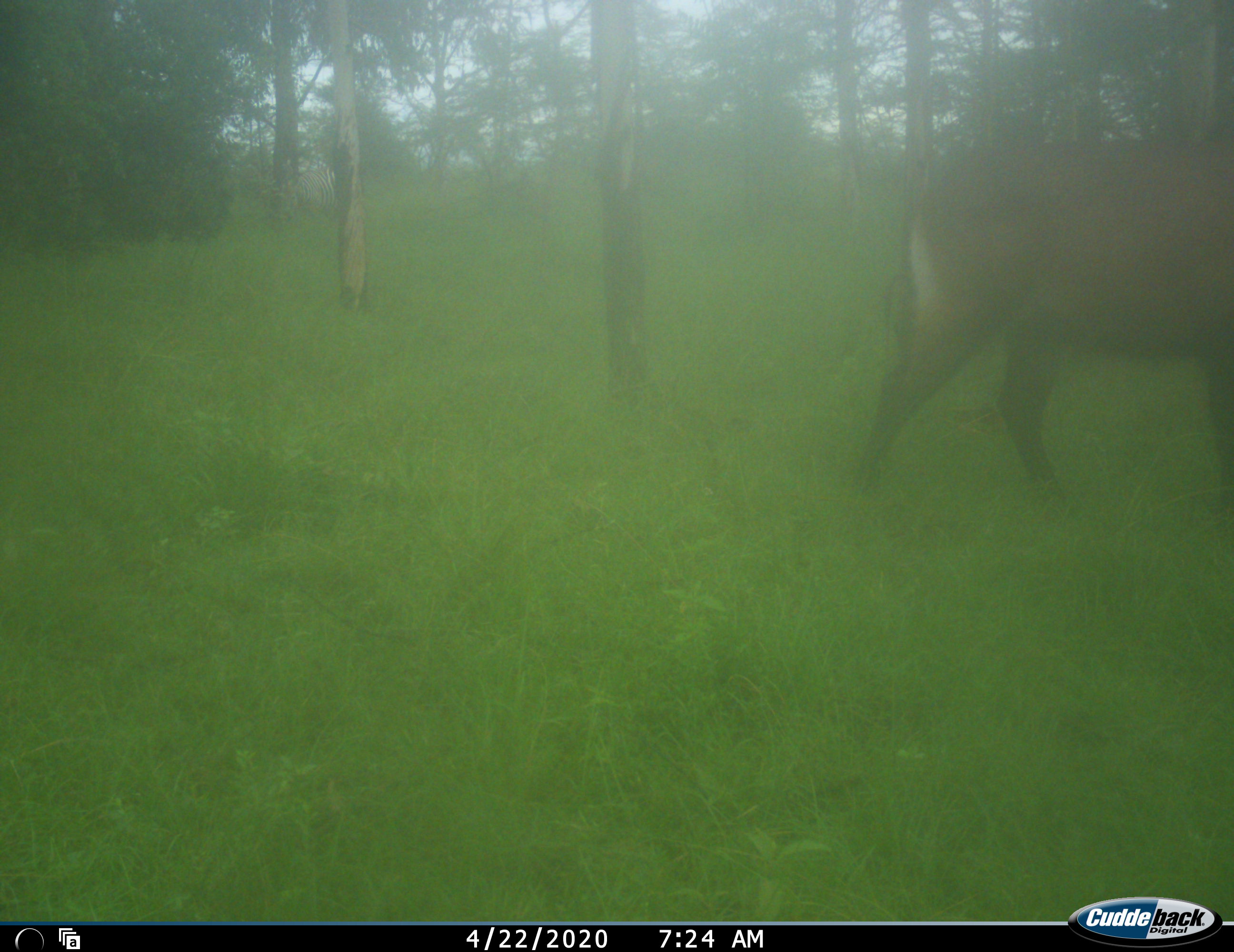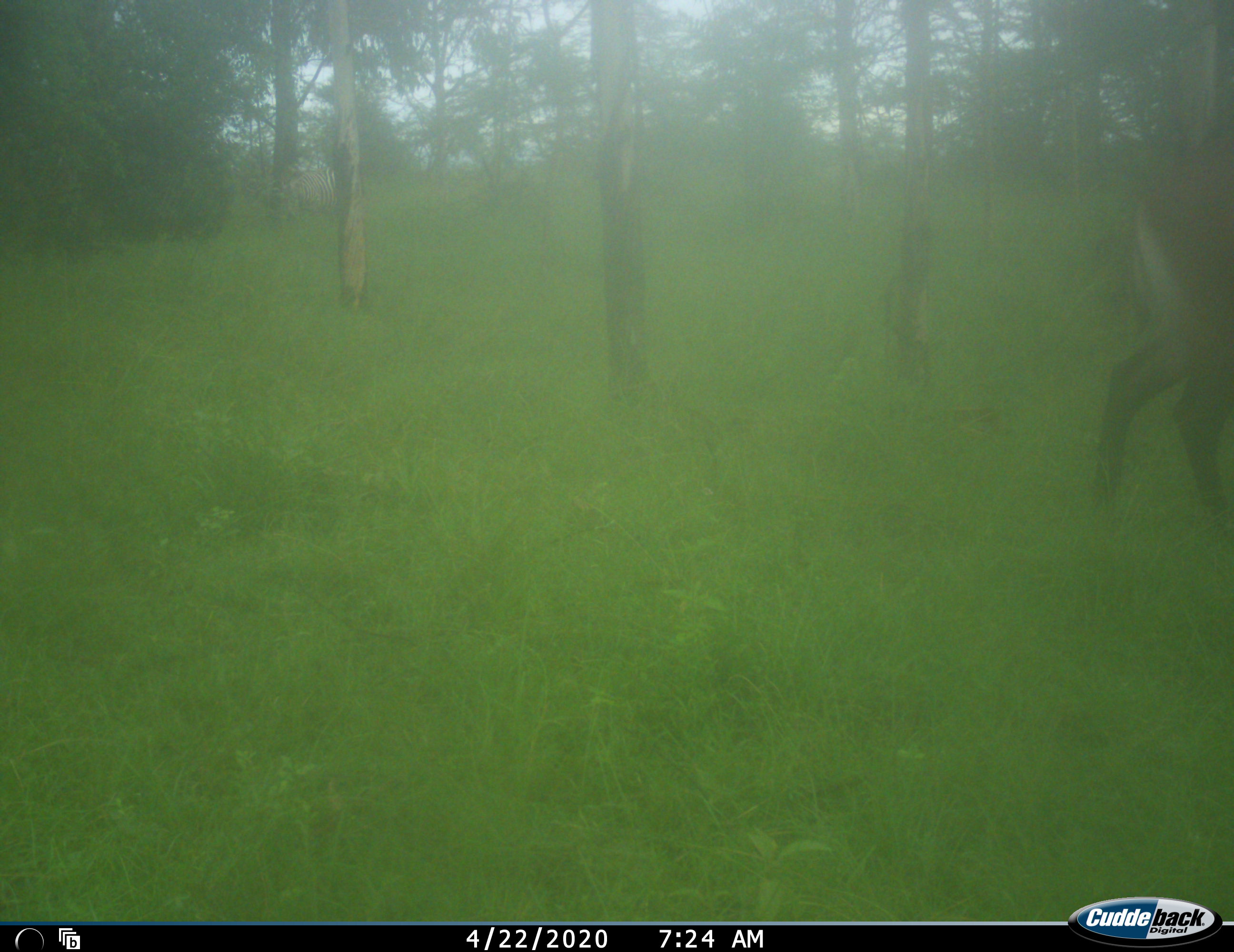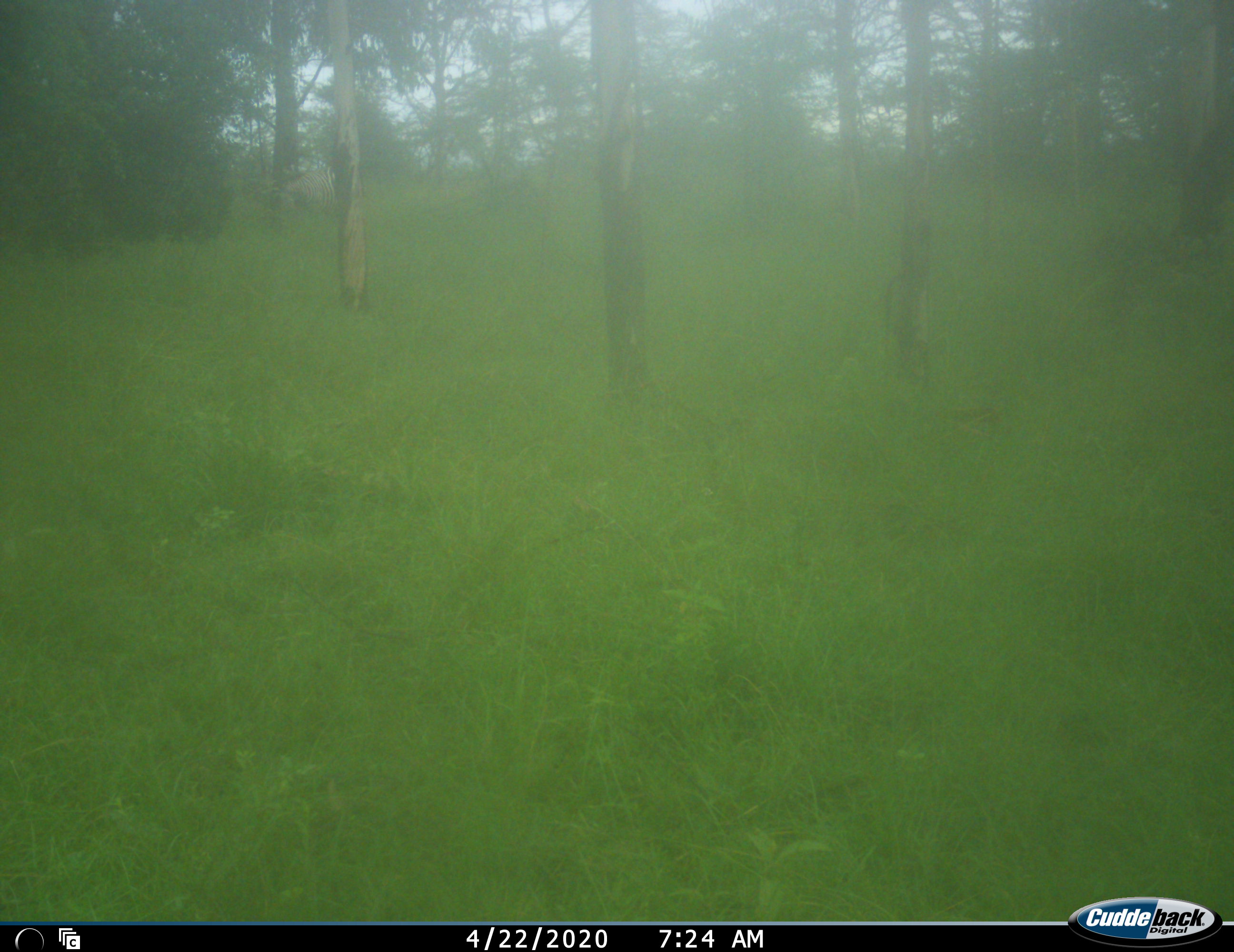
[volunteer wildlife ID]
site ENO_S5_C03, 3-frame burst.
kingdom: Animalia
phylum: Chordata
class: Mammalia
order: Artiodactyla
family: Bovidae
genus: Kobus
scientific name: Kobus ellipsiprymnus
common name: waterbuck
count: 1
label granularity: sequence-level